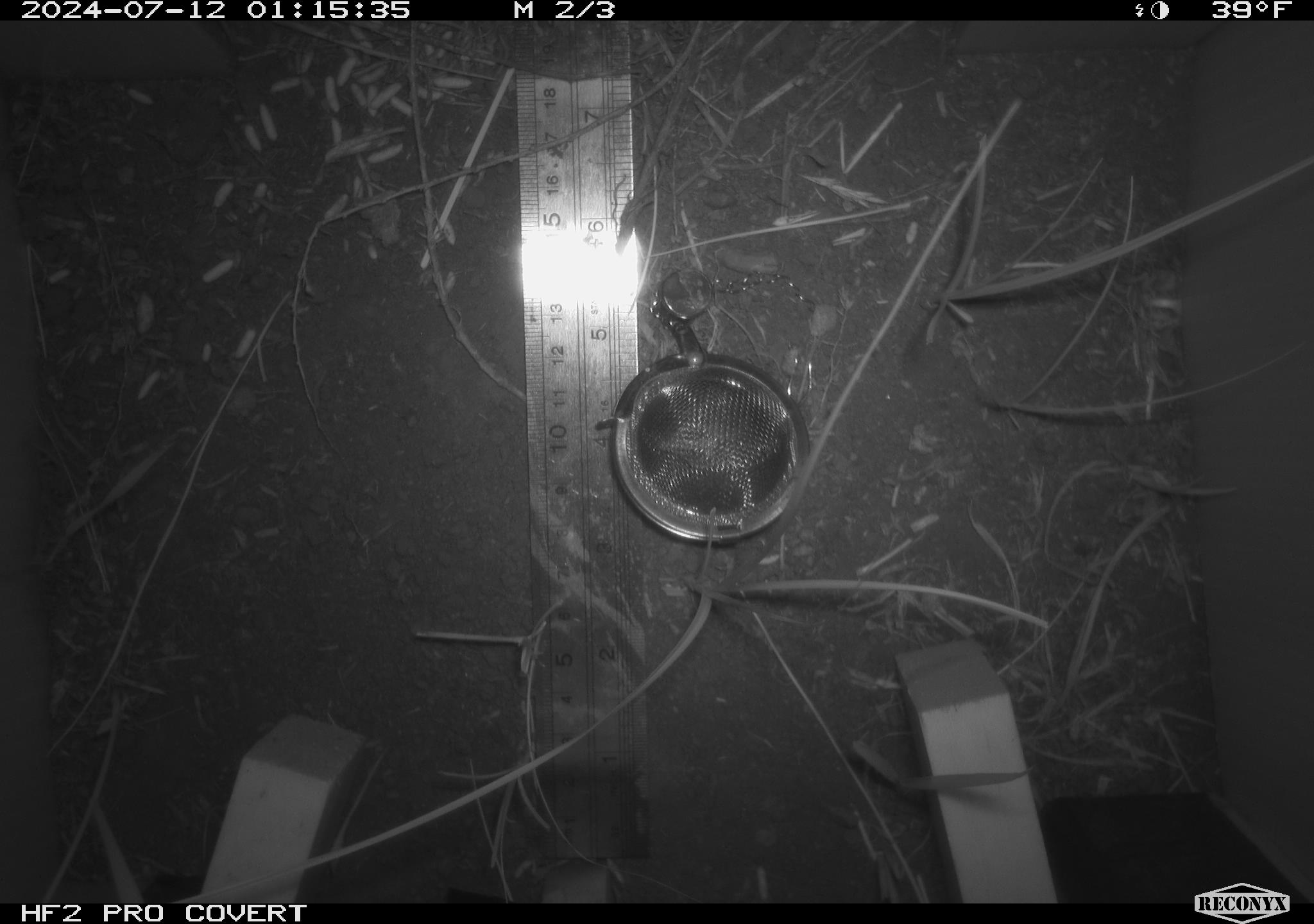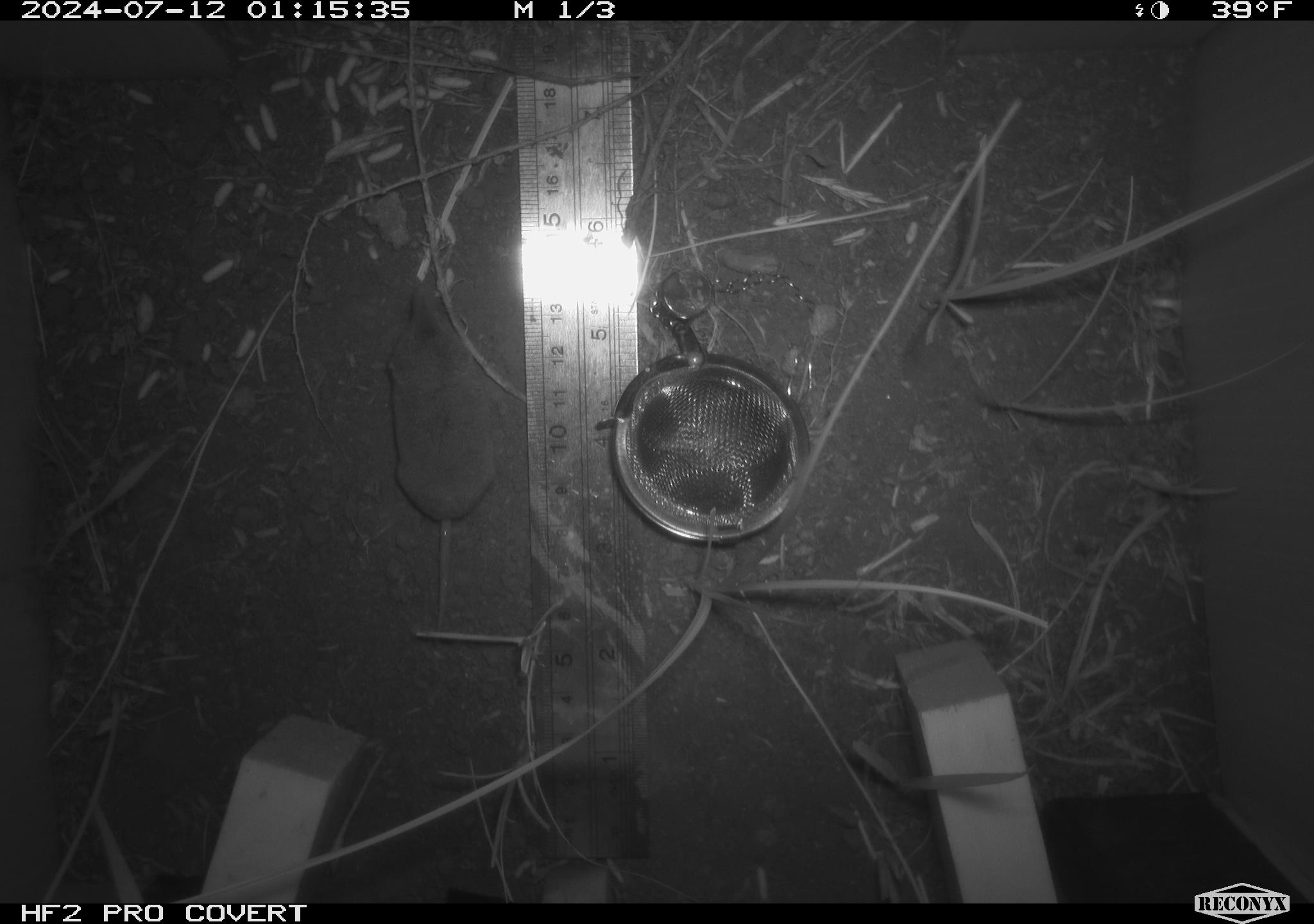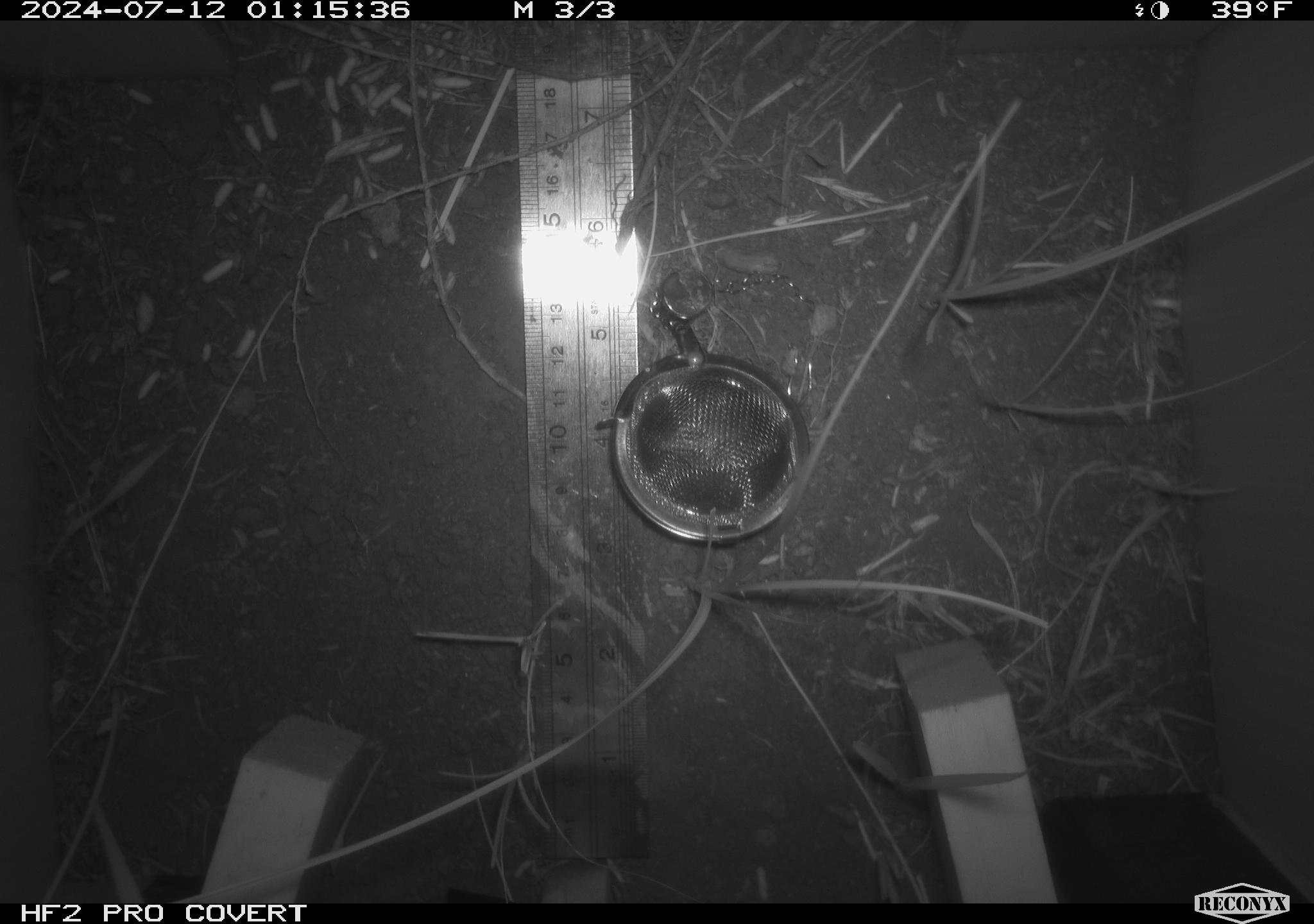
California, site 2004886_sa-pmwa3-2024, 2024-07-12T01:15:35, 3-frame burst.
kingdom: Animalia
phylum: Chordata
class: Mammalia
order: Eulipotyphla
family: Soricidae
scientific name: Soricidae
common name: shrews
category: soricidae family